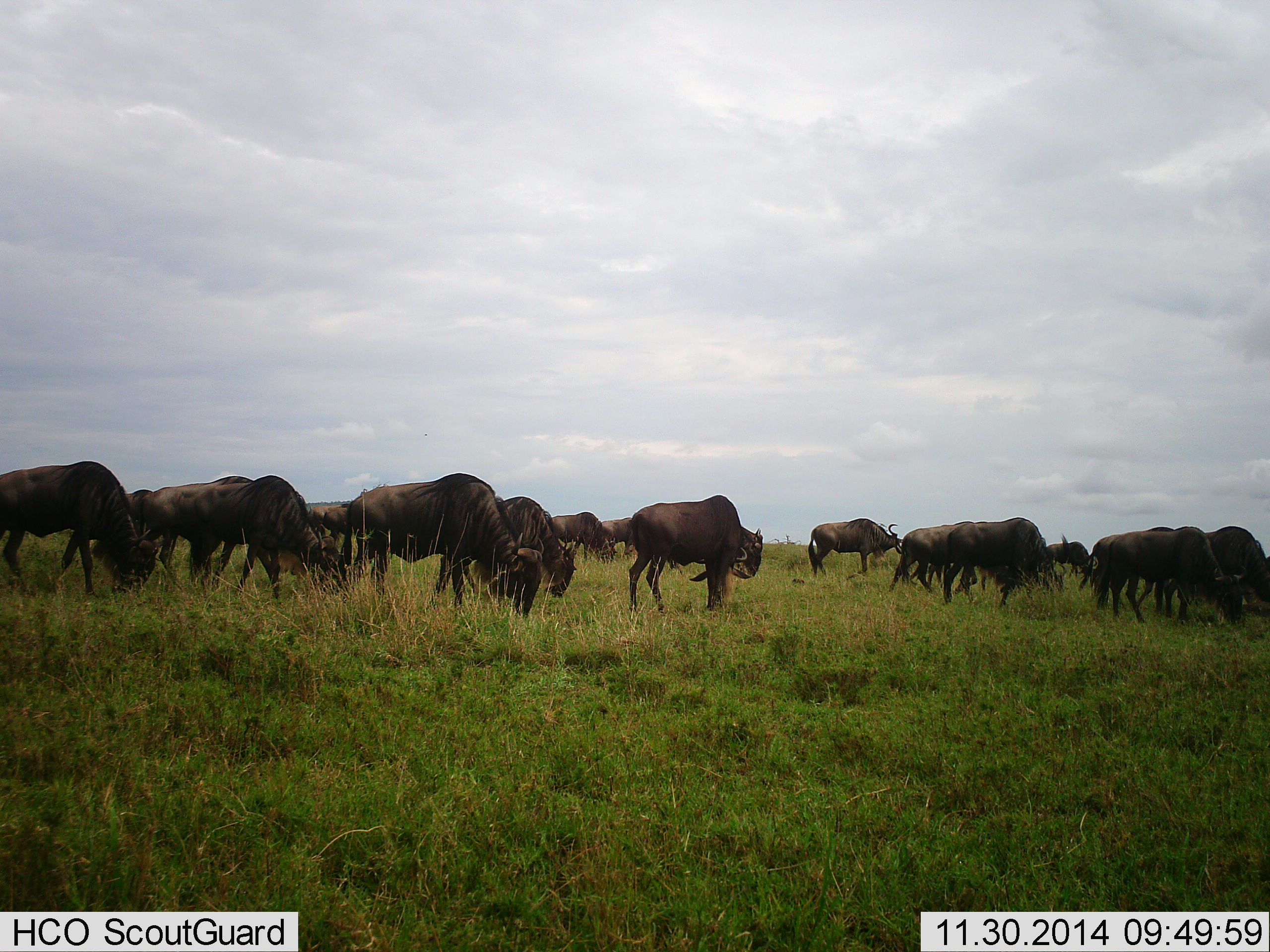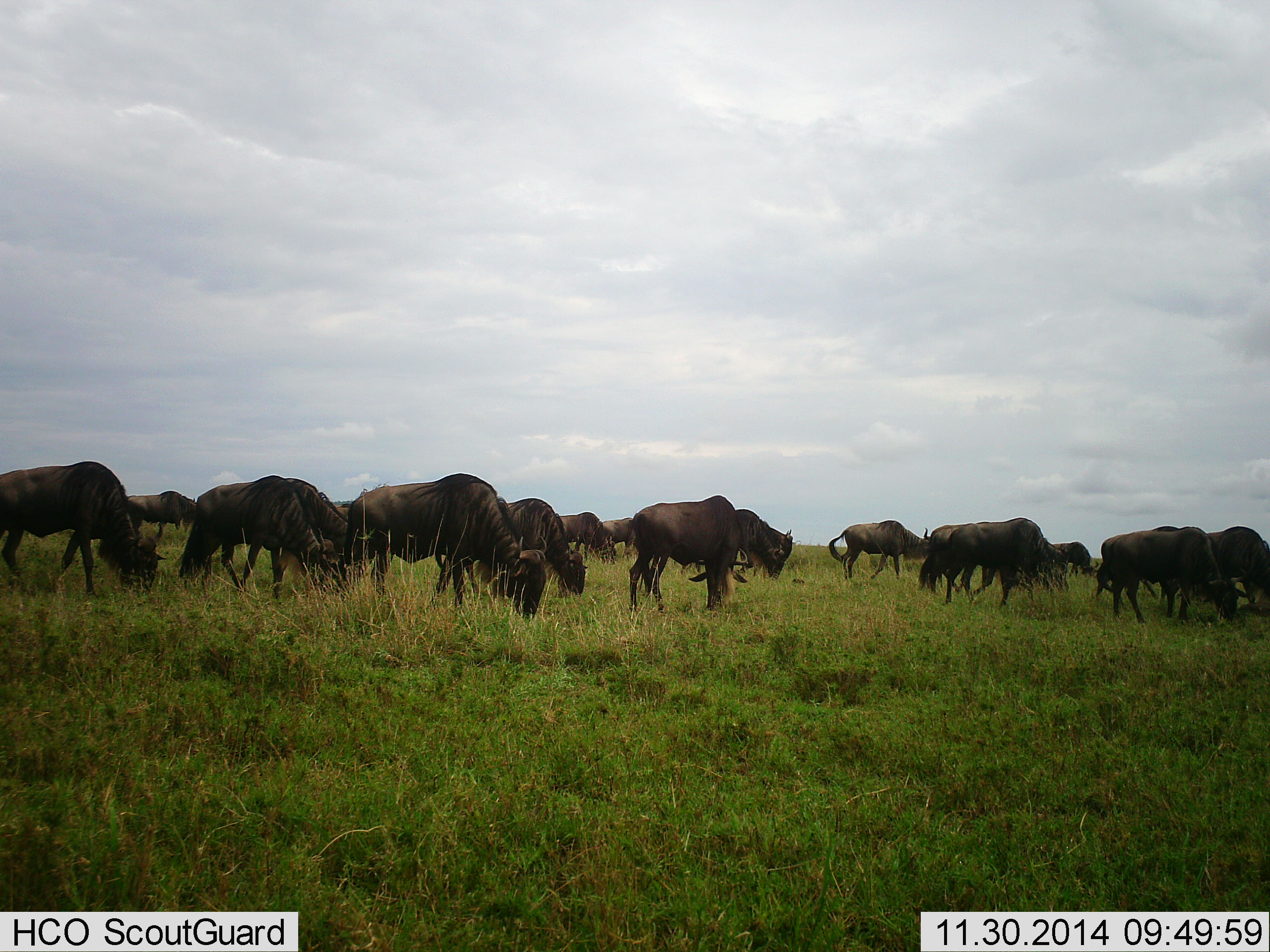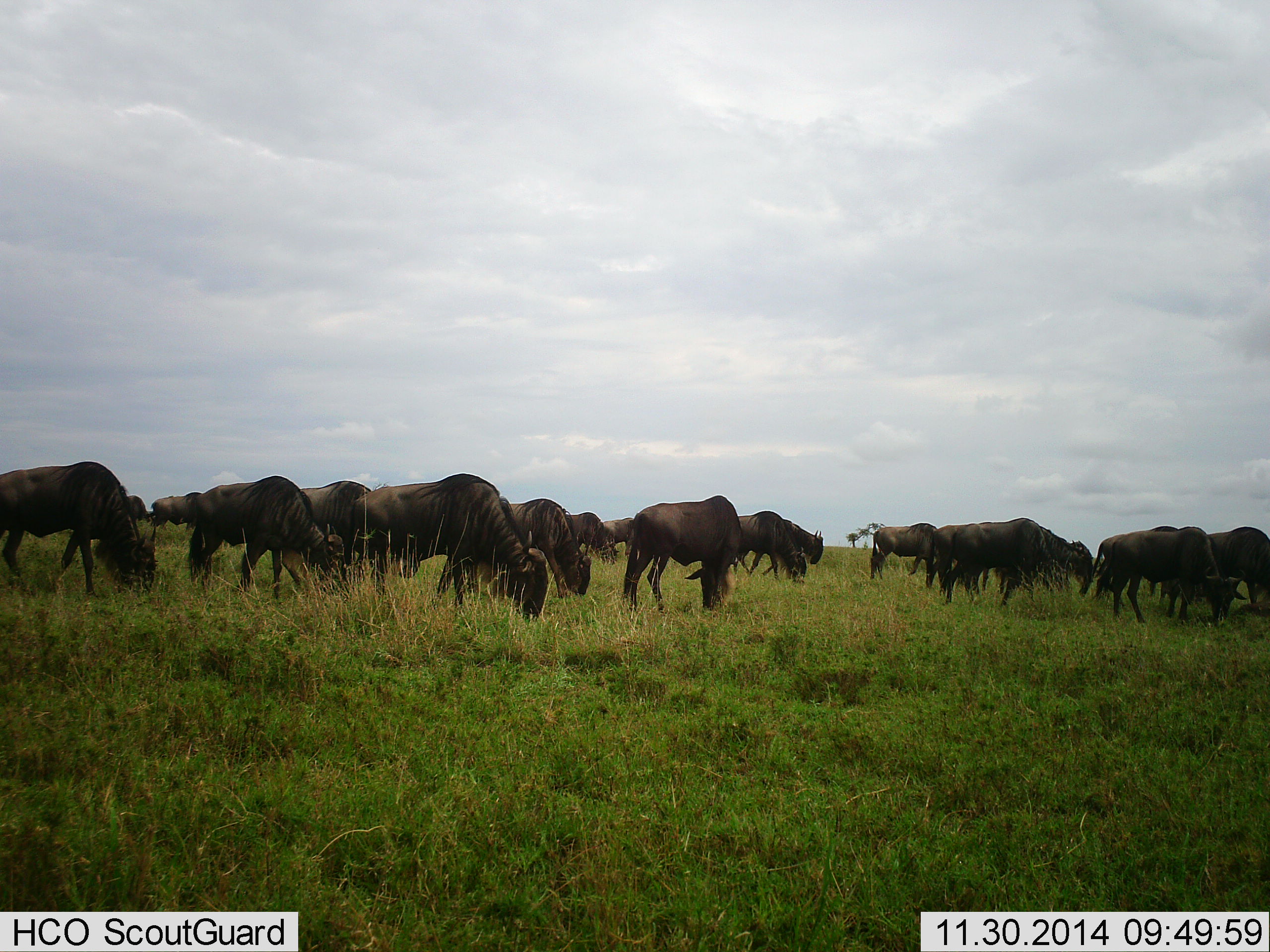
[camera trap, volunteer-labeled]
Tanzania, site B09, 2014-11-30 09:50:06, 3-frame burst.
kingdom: Animalia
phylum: Chordata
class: Mammalia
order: Artiodactyla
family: Bovidae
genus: Connochaetes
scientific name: Connochaetes taurinus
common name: blue wildebeest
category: wildebeest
Wildebeest (blue wildebeest) (Connochaetes taurinus), count 11-50. Behavior (volunteer vote fractions): standing 40%, resting 0%, moving 50%, interacting 10%. Young present (vote fraction): 0%. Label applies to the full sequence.